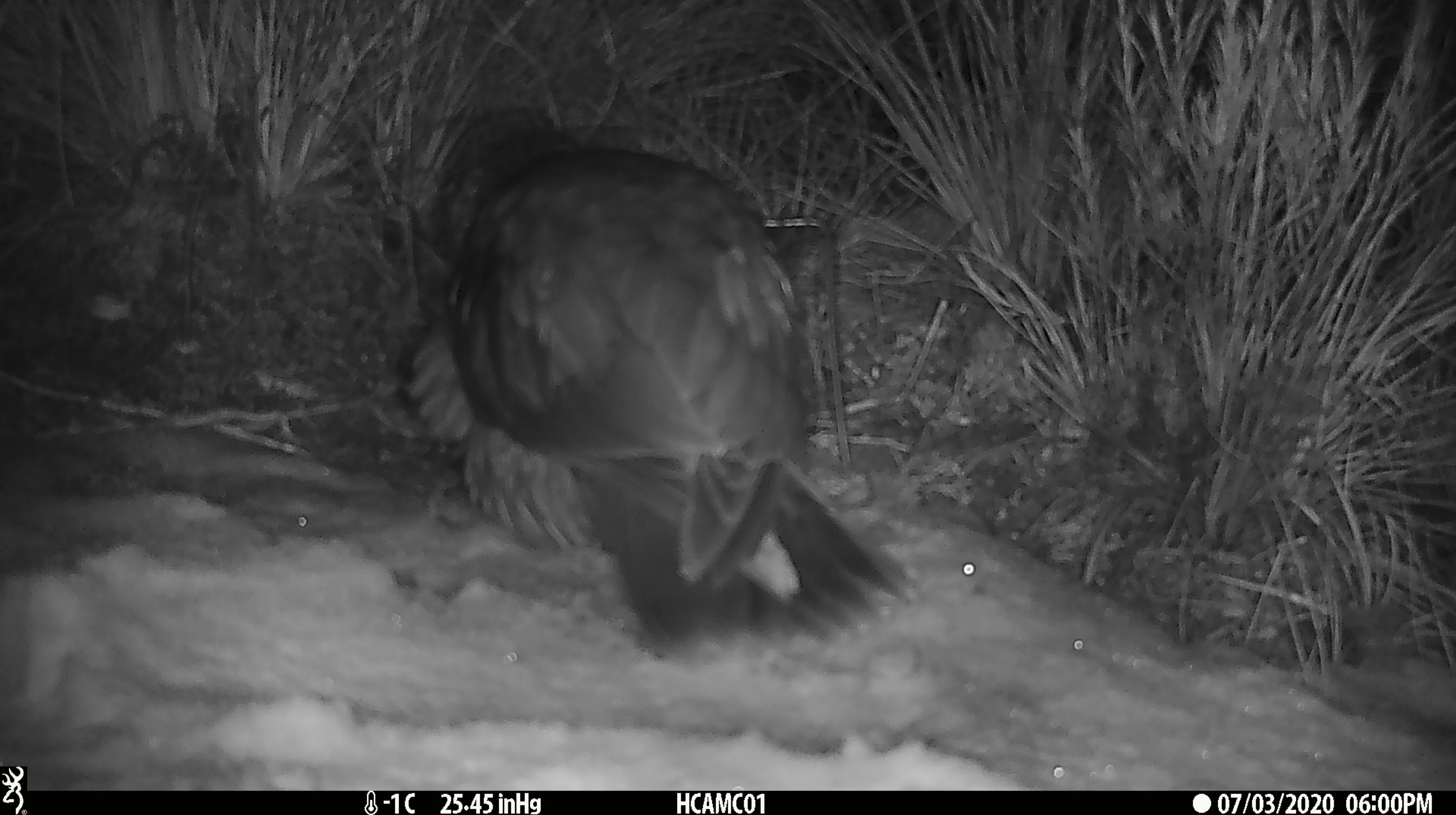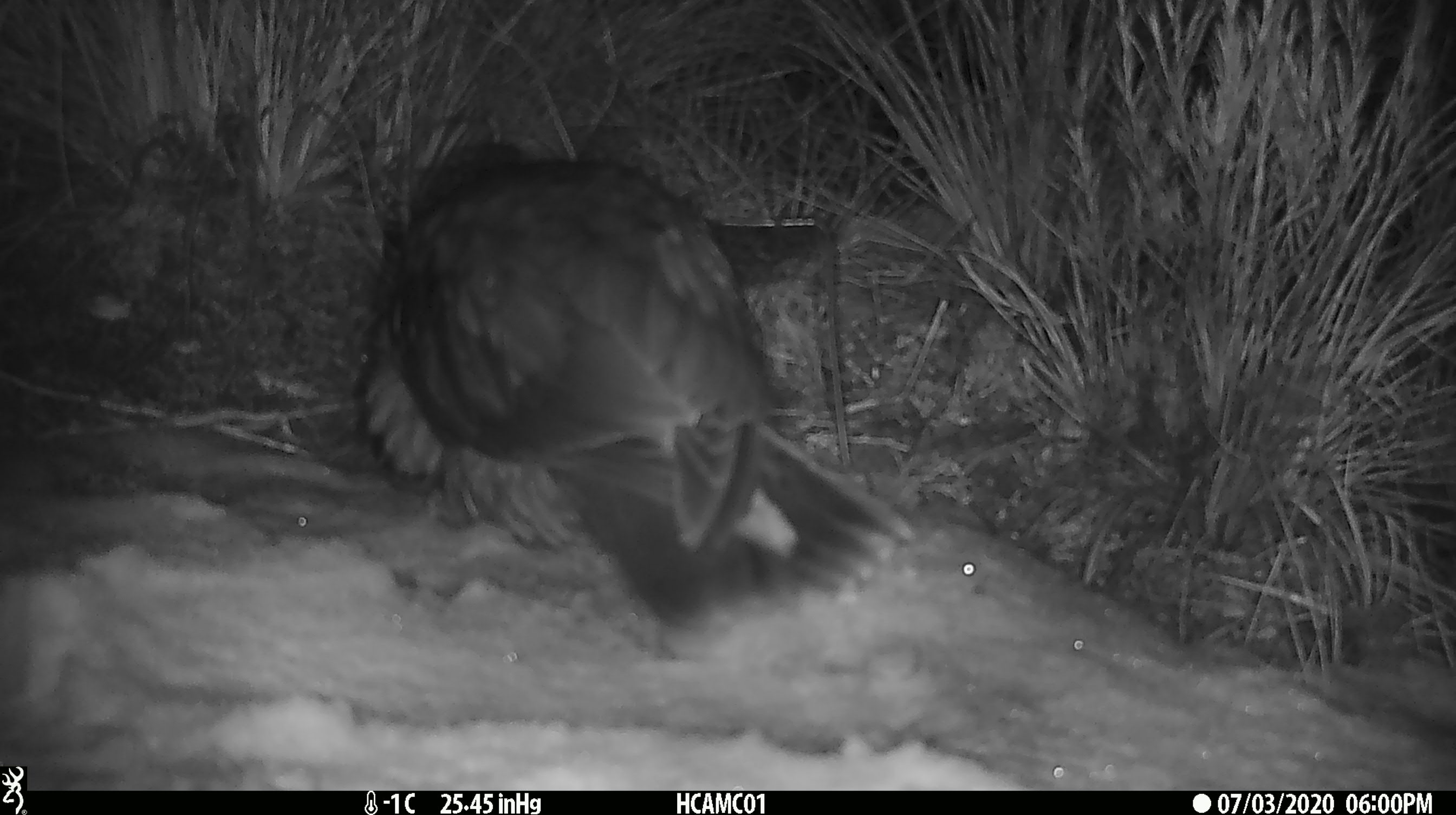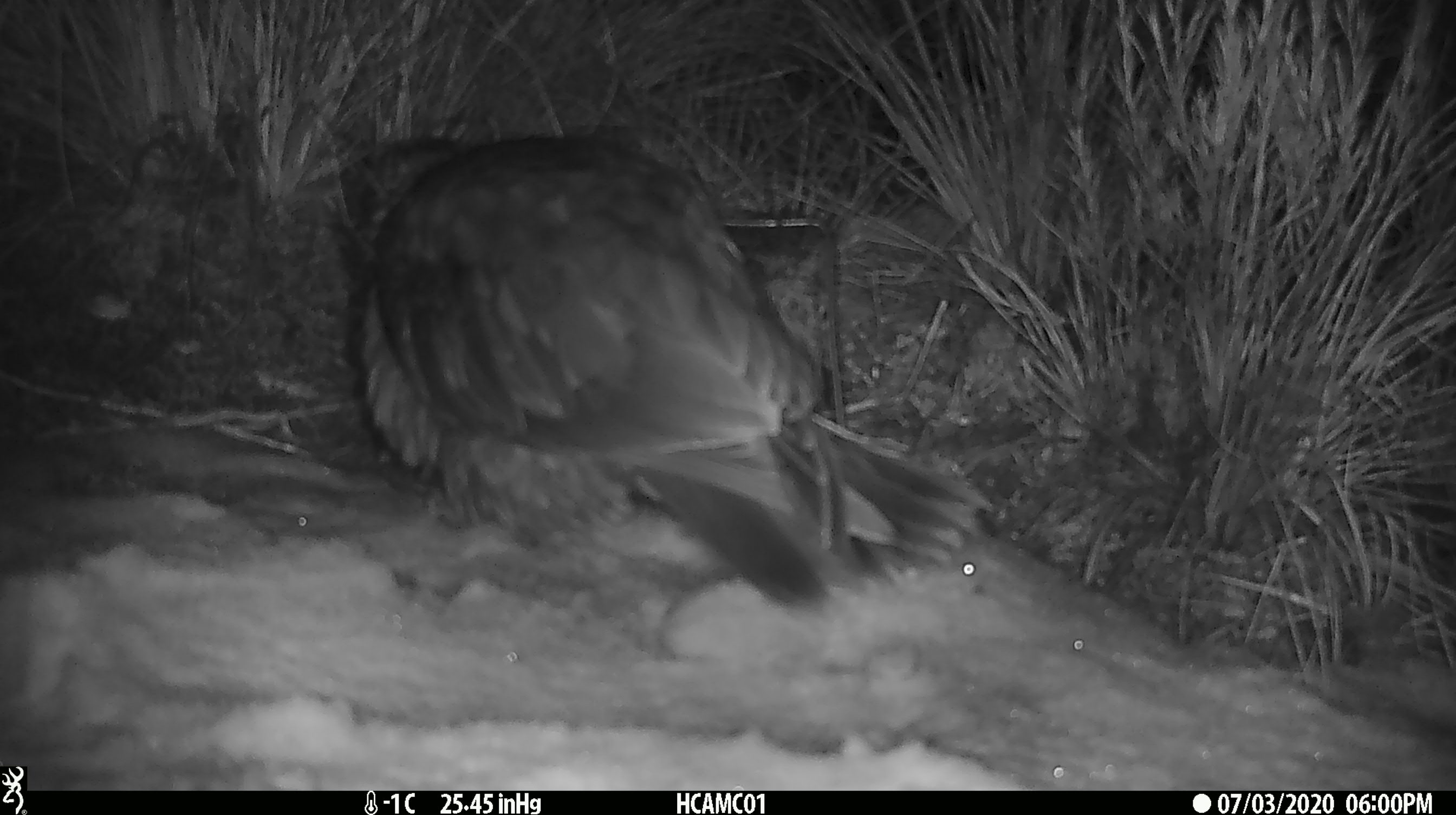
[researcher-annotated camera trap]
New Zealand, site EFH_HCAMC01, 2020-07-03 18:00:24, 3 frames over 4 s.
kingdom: Animalia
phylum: Chordata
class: Aves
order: Psittaciformes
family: Strigopidae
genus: Nestor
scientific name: Nestor notabilis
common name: kea